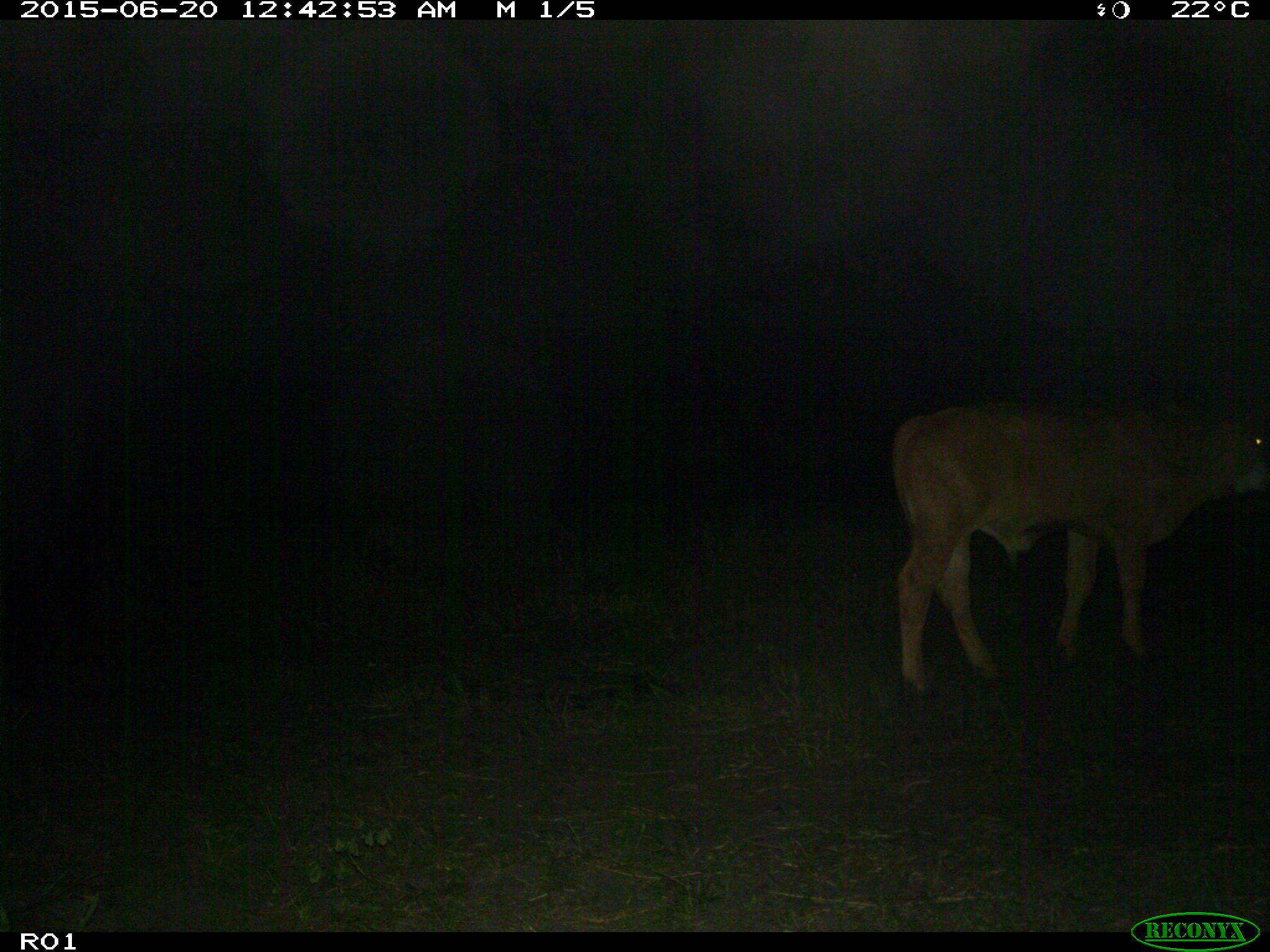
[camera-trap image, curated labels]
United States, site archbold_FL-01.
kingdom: Animalia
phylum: Chordata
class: Mammalia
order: Artiodactyla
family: Bovidae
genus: Bos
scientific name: Bos taurus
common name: domestic cow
Bos taurus (domestic cow).